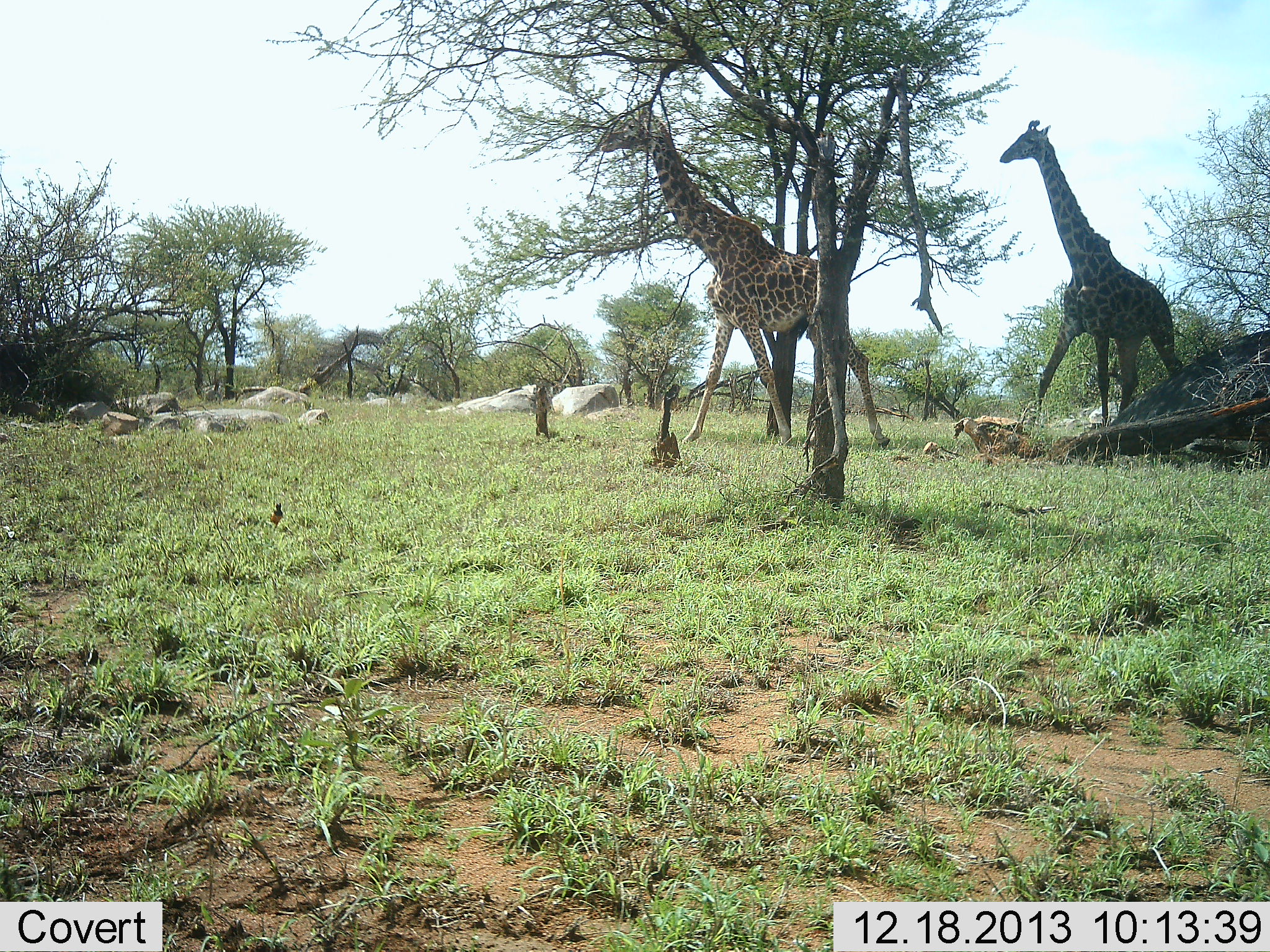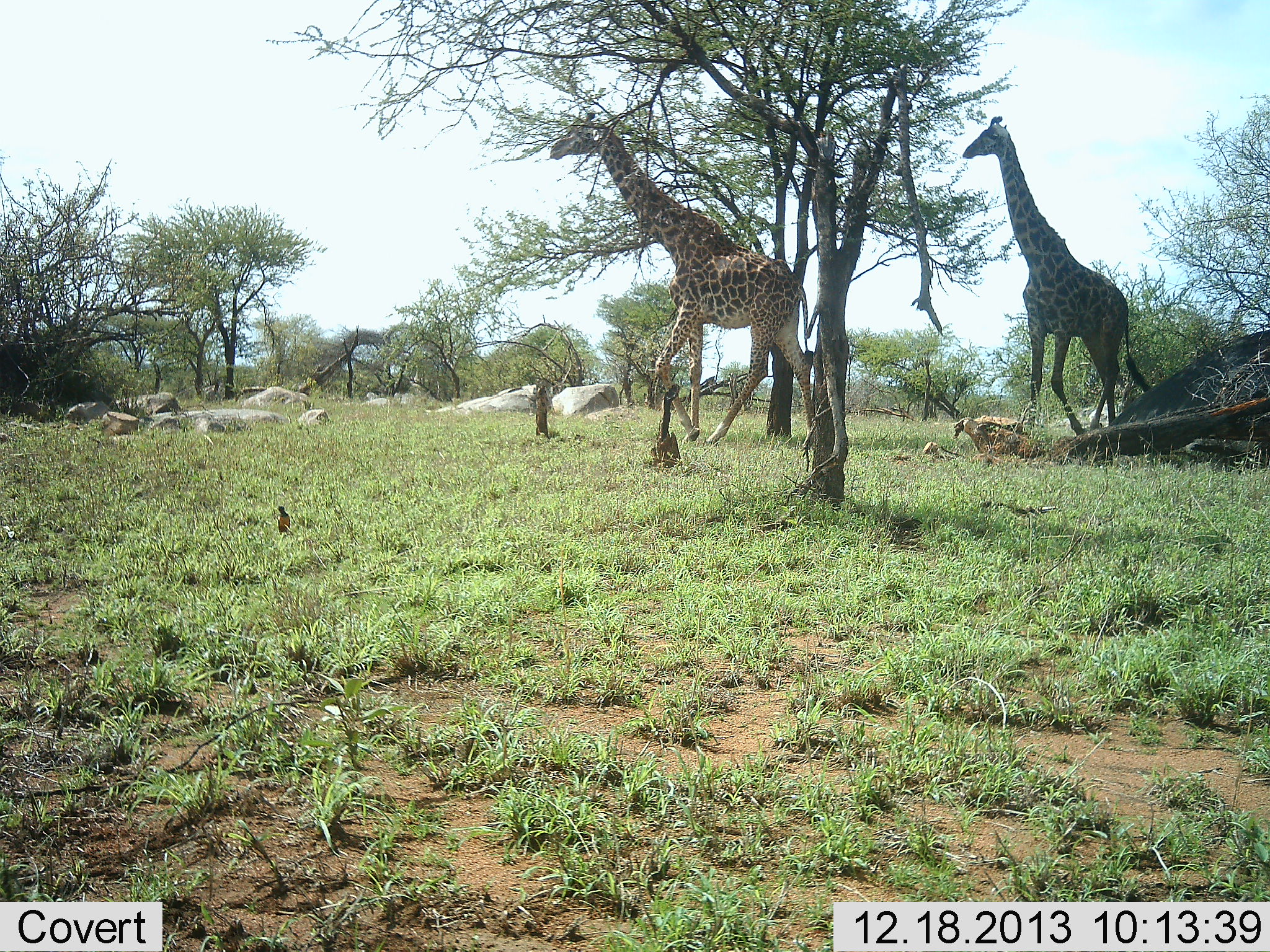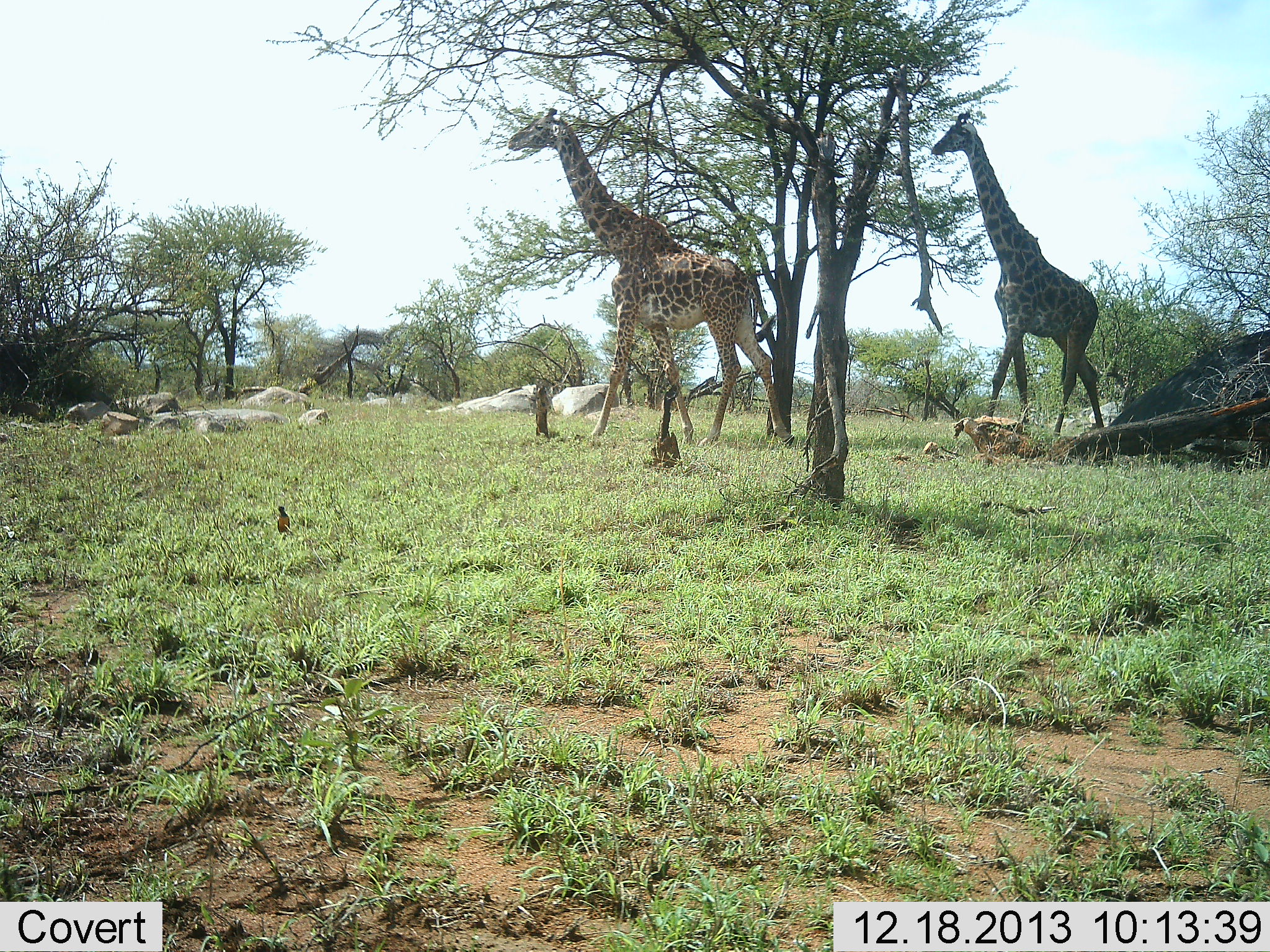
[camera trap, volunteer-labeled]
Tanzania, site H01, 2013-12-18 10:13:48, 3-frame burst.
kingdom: Animalia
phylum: Chordata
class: Mammalia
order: Artiodactyla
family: Giraffidae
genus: Giraffa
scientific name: Giraffa camelopardalis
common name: giraffe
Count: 2.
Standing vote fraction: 6%.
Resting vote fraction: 0%.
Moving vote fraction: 100%.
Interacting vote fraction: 0%.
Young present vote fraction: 0%.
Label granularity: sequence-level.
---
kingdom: Animalia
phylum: Chordata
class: Aves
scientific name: Aves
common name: bird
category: otherbird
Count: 1.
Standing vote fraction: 50%.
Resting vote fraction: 0%.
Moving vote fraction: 60%.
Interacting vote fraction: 0%.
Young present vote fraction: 0%.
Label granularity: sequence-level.